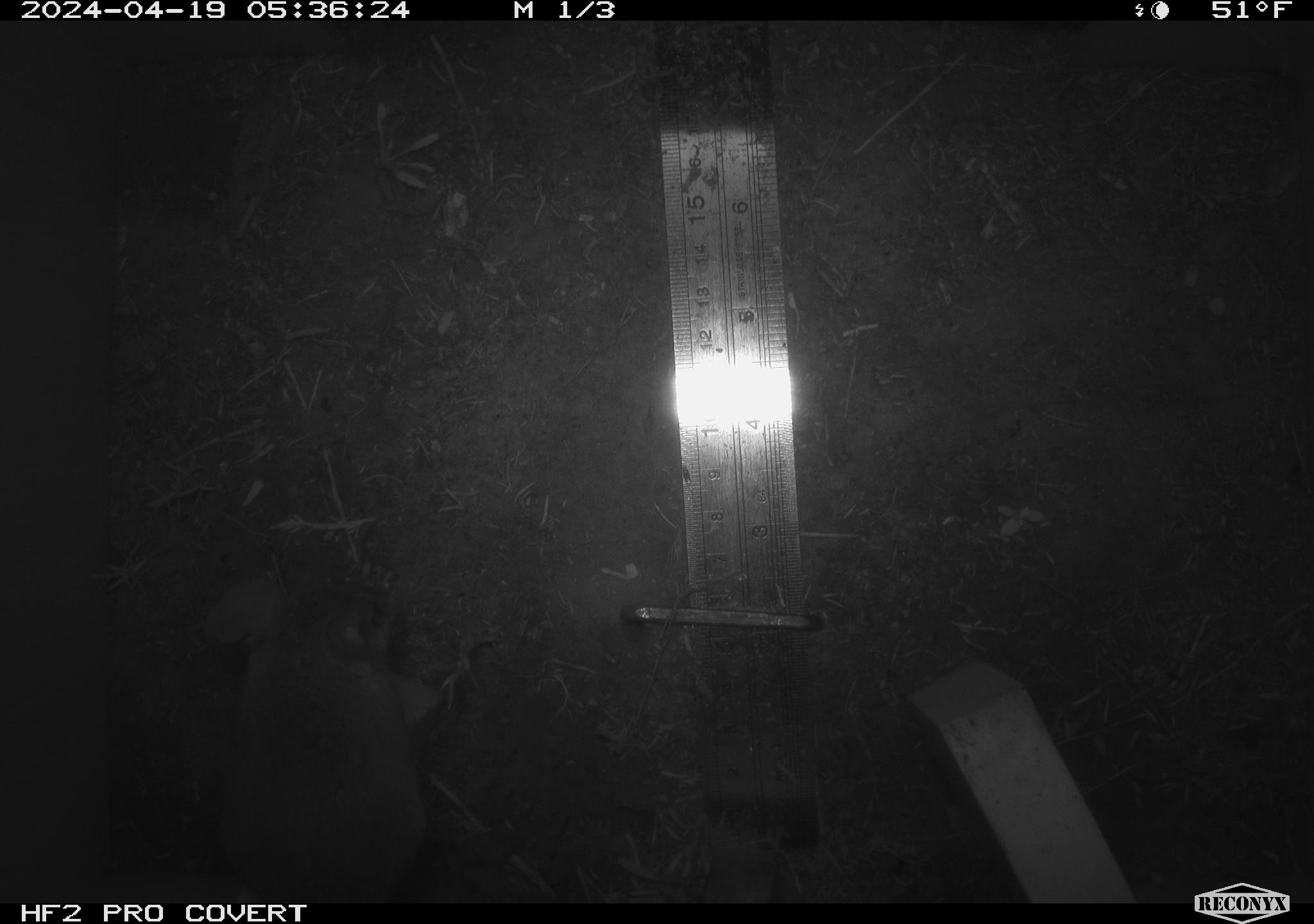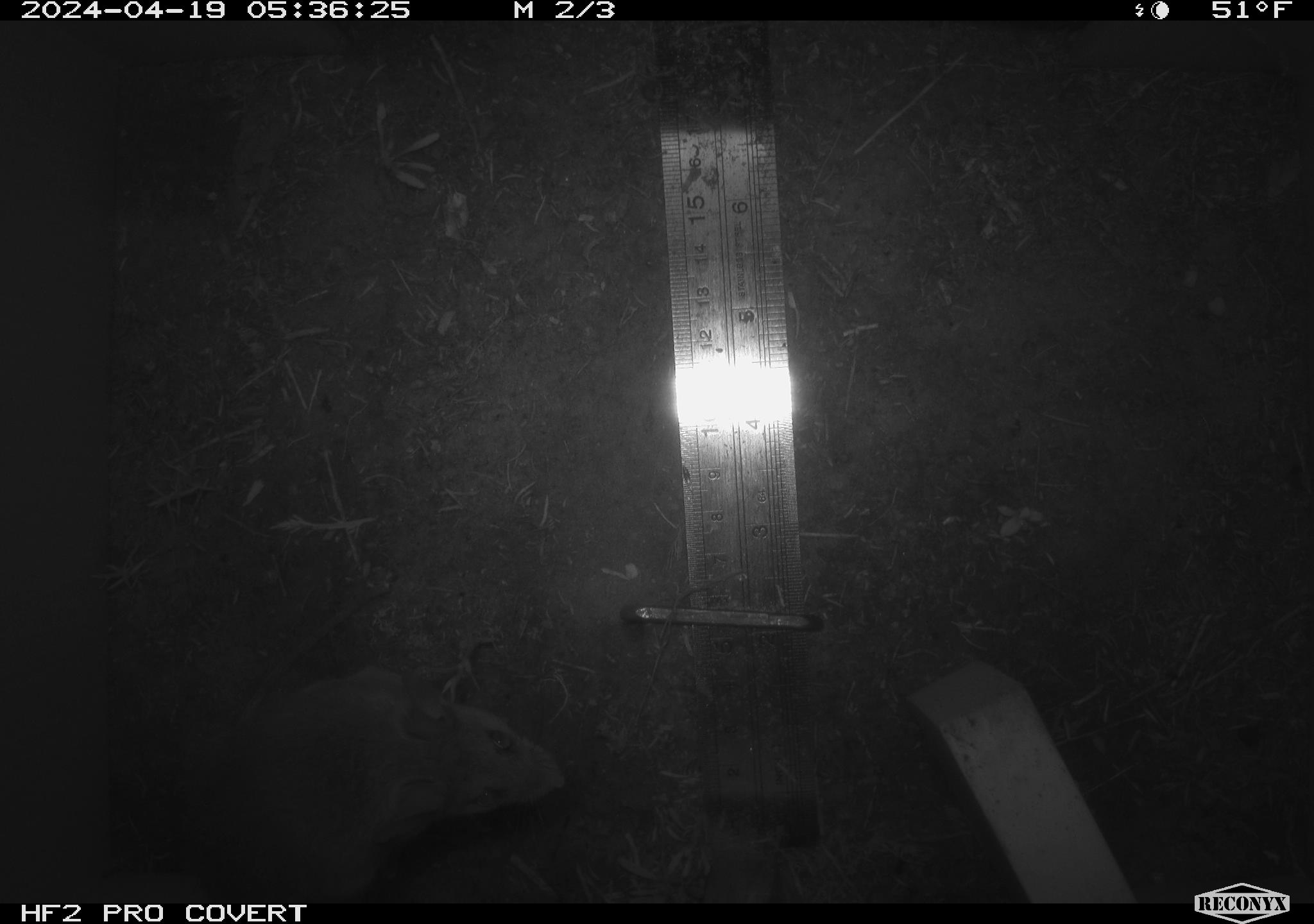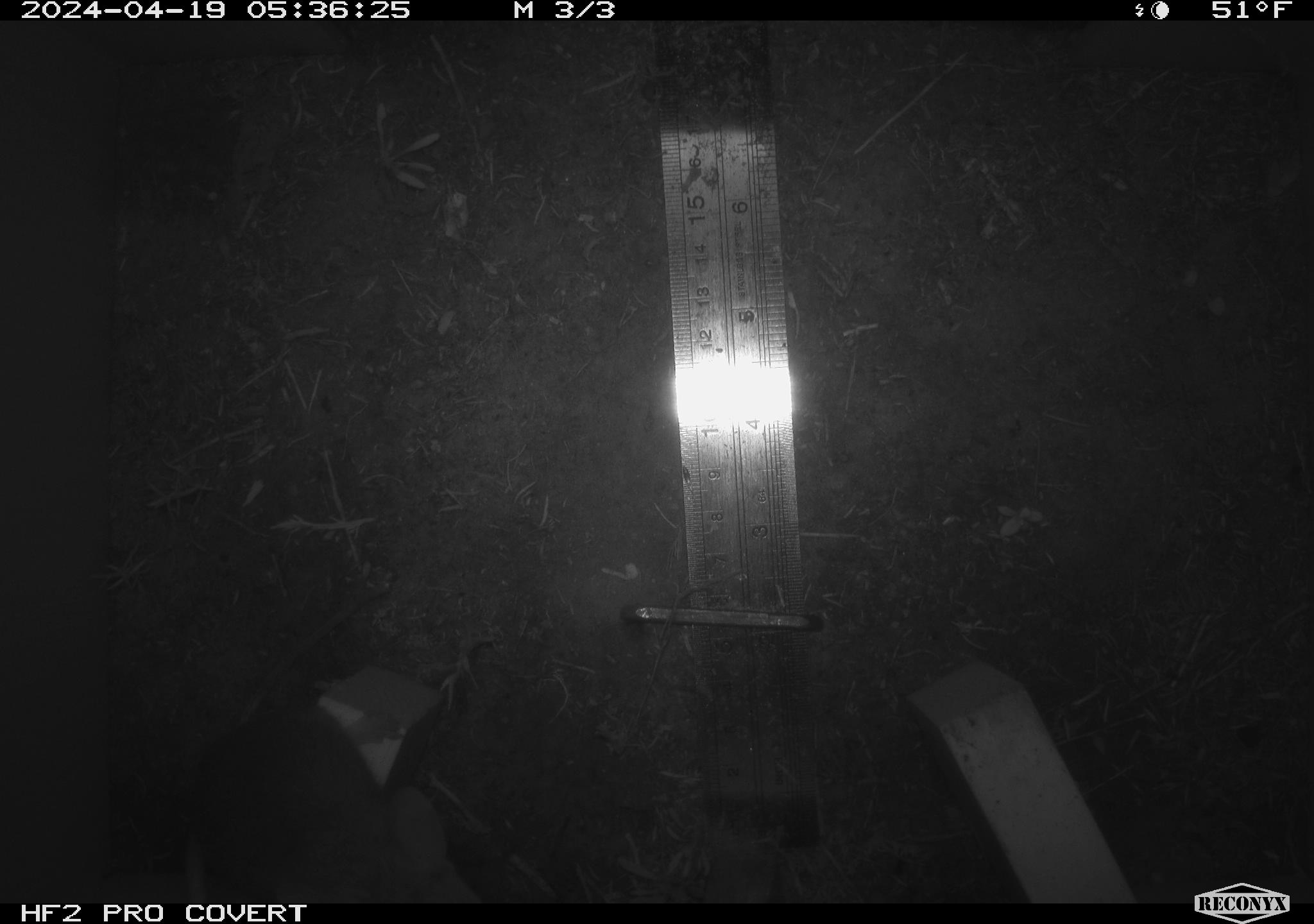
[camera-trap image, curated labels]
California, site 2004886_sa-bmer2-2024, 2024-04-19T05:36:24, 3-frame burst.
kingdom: Animalia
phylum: Chordata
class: Mammalia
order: Rodentia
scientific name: Rodentia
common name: woodrat or rat or mouse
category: woodrat or rat or mouse species